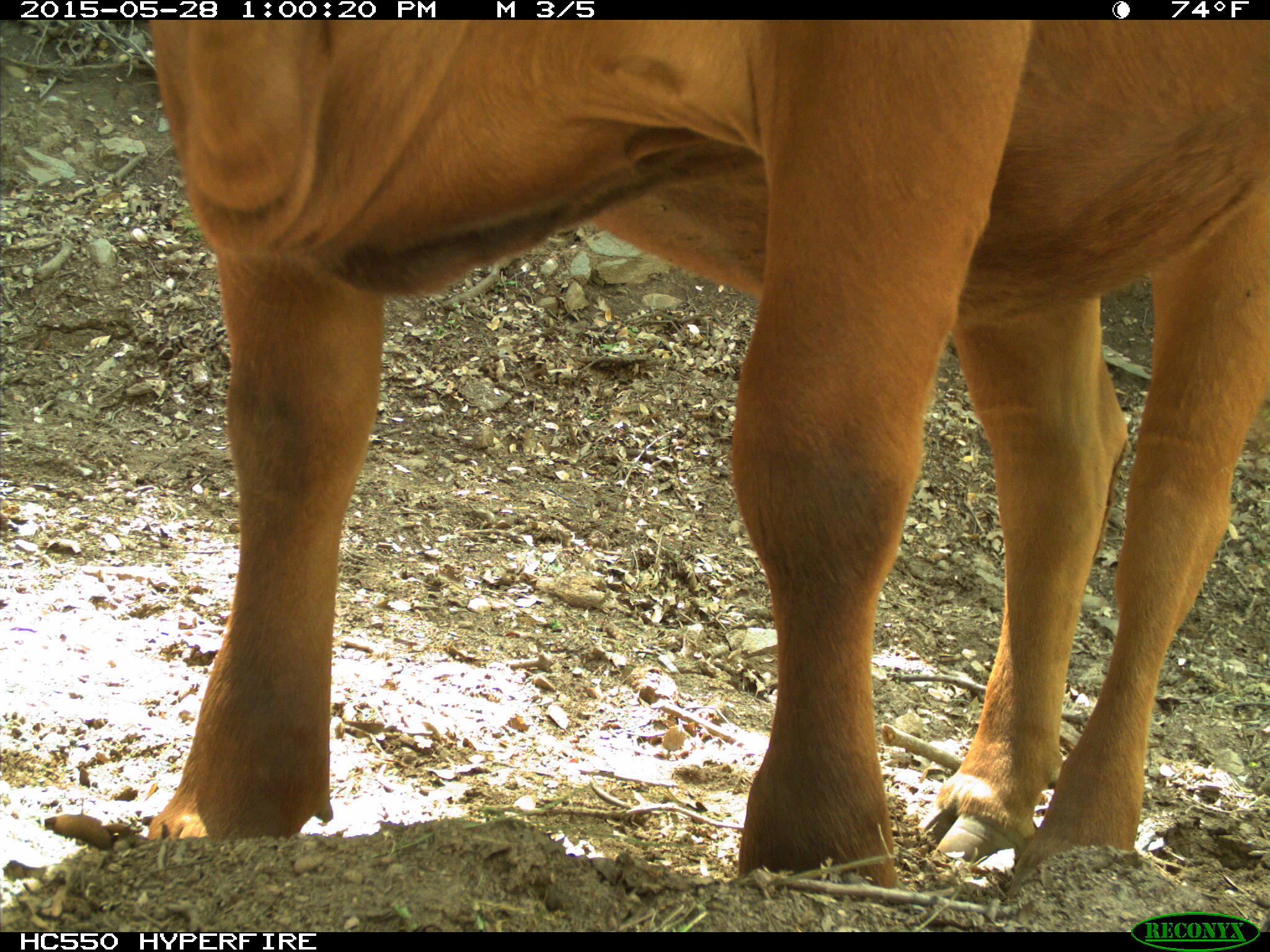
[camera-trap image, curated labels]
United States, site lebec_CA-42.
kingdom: Animalia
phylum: Chordata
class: Mammalia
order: Artiodactyla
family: Bovidae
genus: Bos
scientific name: Bos taurus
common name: domestic cow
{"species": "Bos taurus (domestic cow)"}